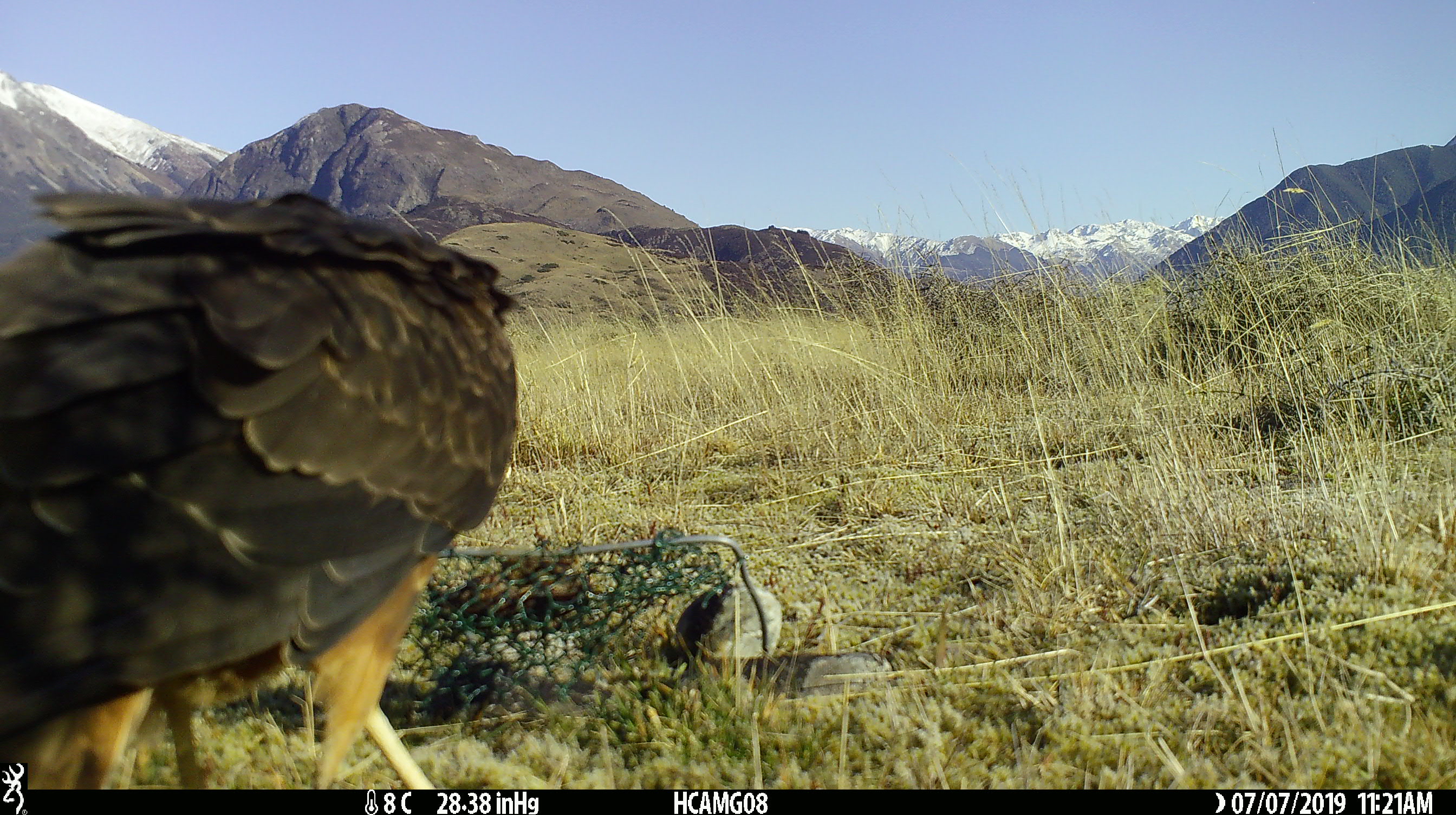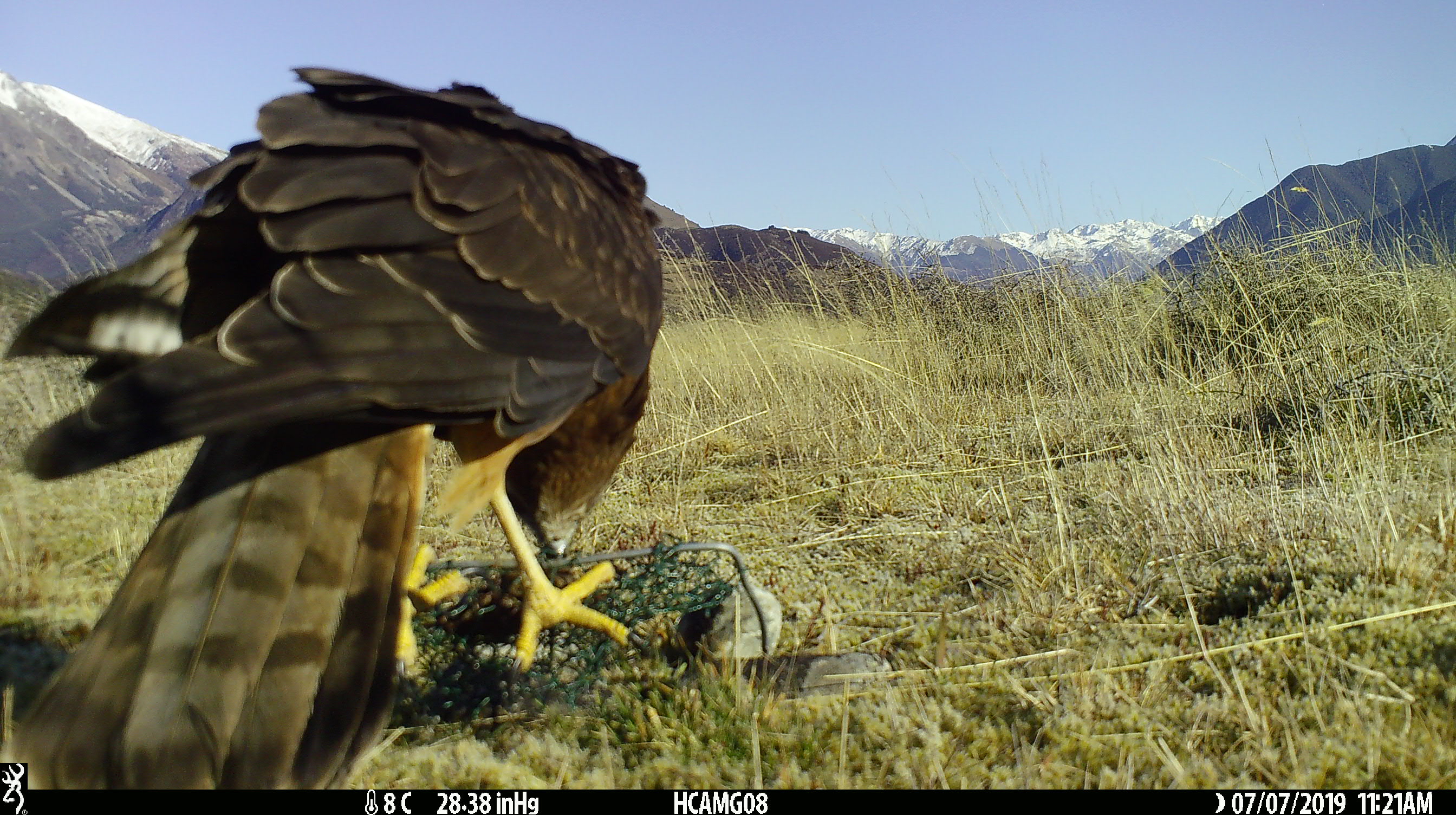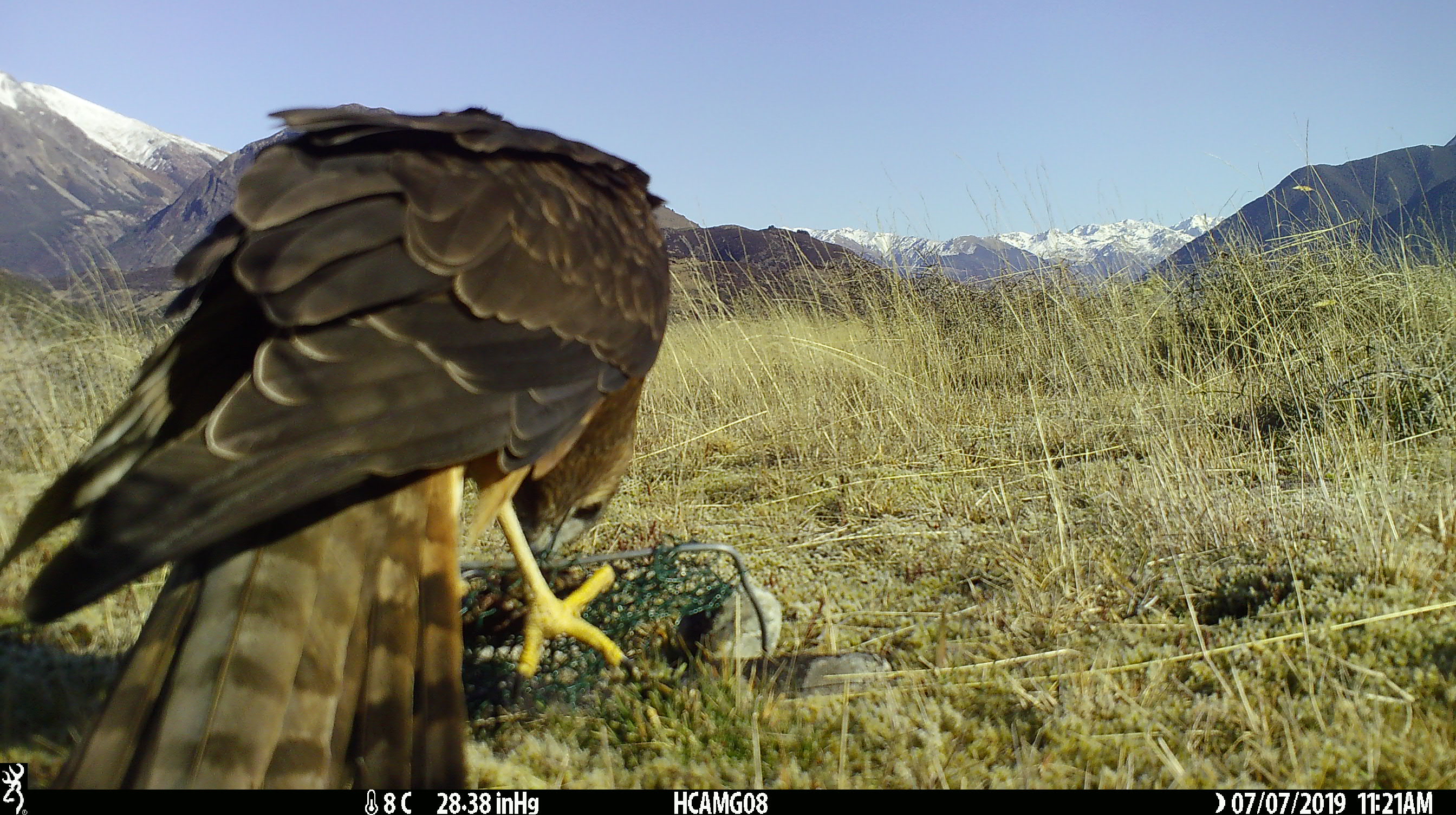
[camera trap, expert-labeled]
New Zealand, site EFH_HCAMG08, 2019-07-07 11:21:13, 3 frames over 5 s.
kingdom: Animalia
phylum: Chordata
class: Aves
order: Accipitriformes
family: Accipitridae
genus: Circus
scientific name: Circus approximans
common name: swamp harrier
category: harrier